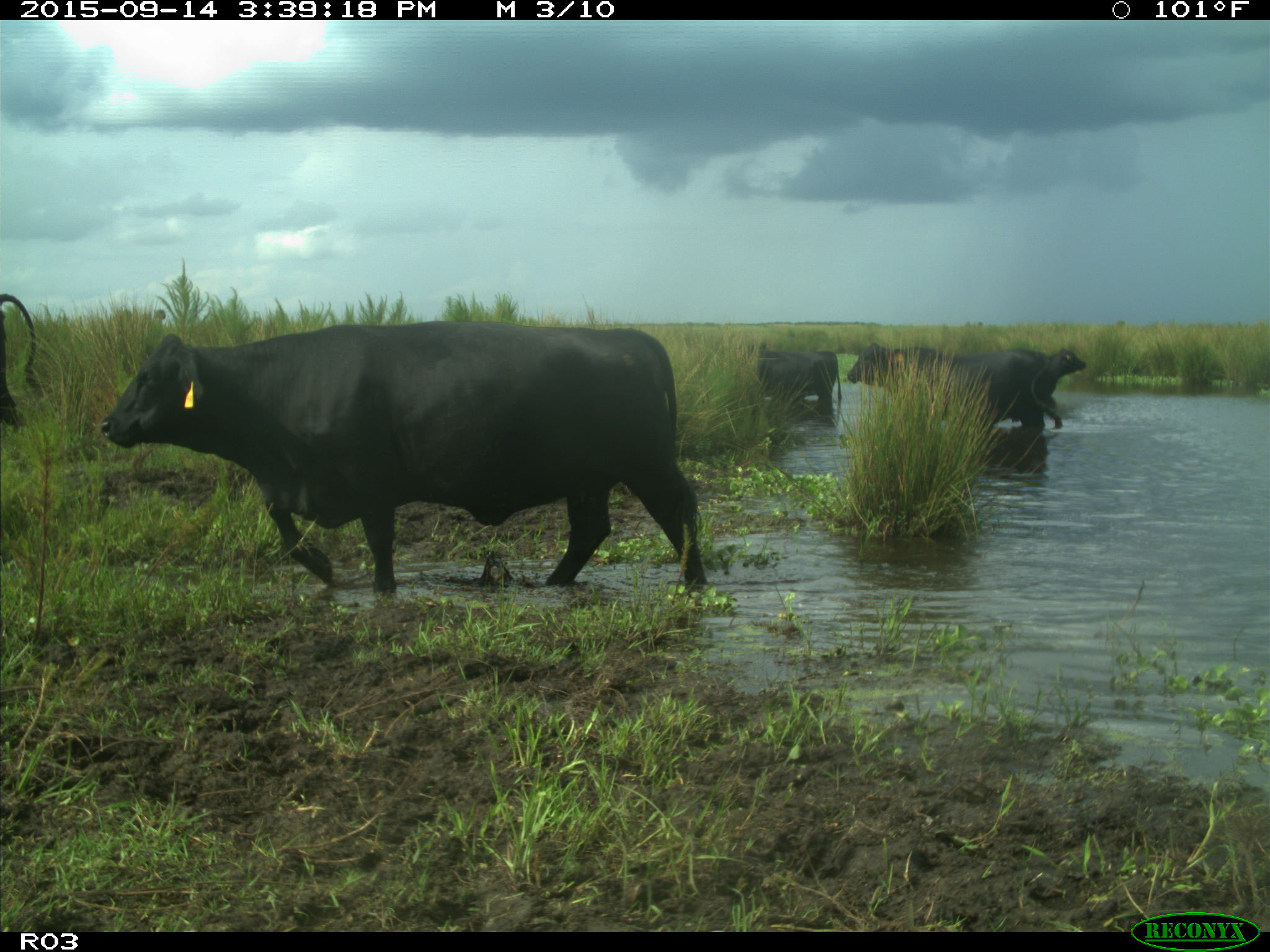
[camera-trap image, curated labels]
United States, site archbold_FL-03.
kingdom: Animalia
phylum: Chordata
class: Mammalia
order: Artiodactyla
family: Bovidae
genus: Bos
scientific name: Bos taurus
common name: domestic cow